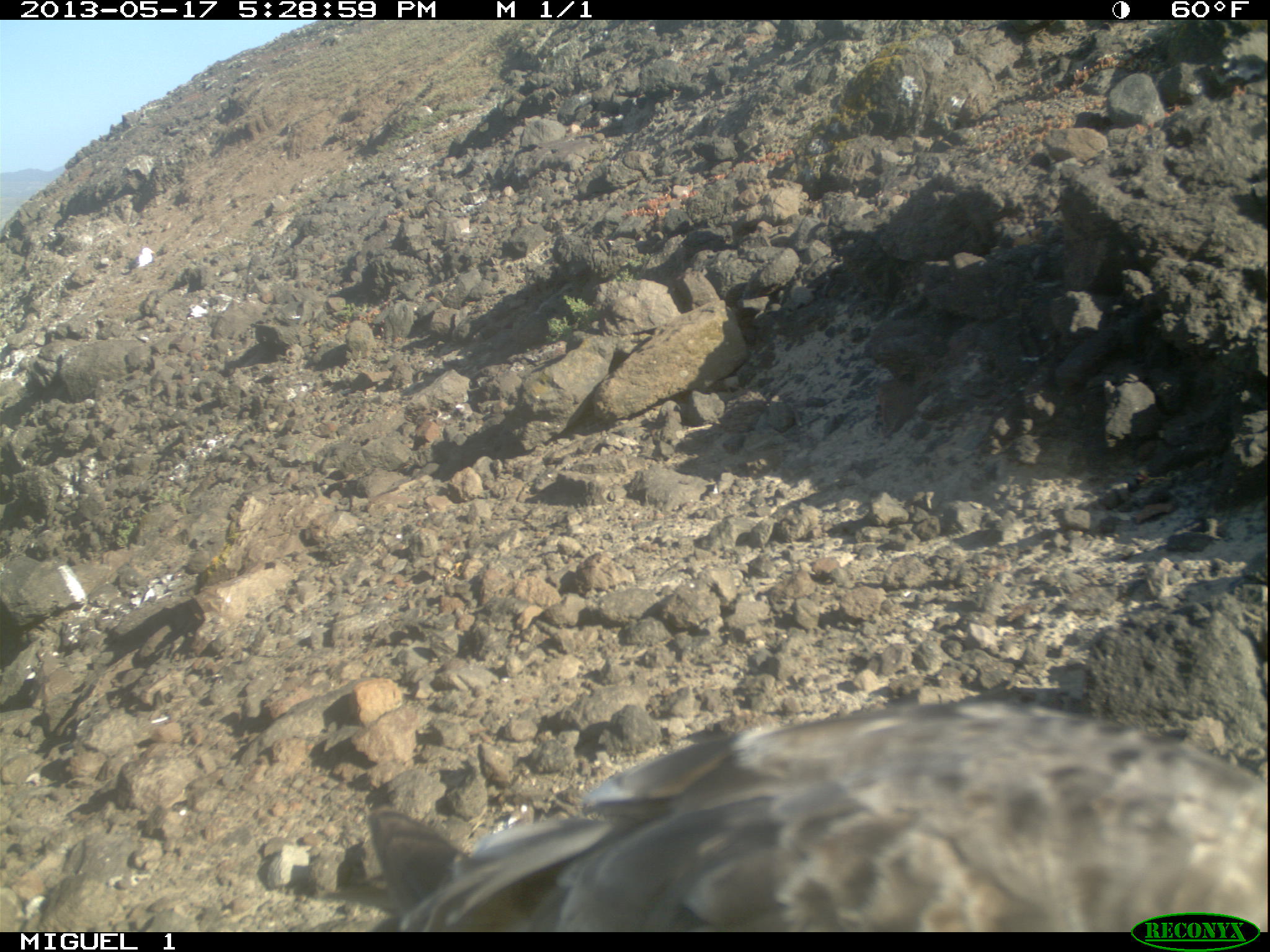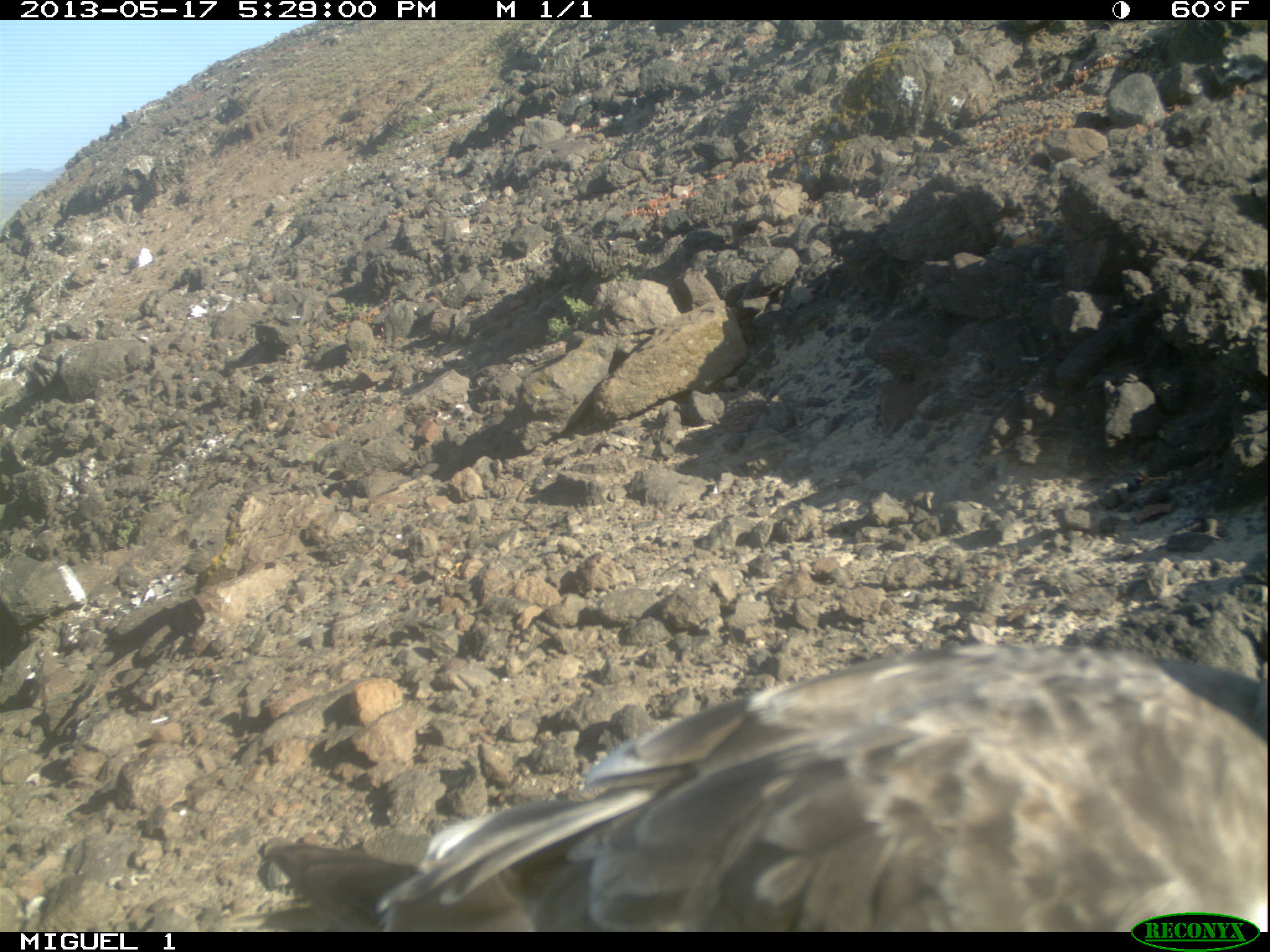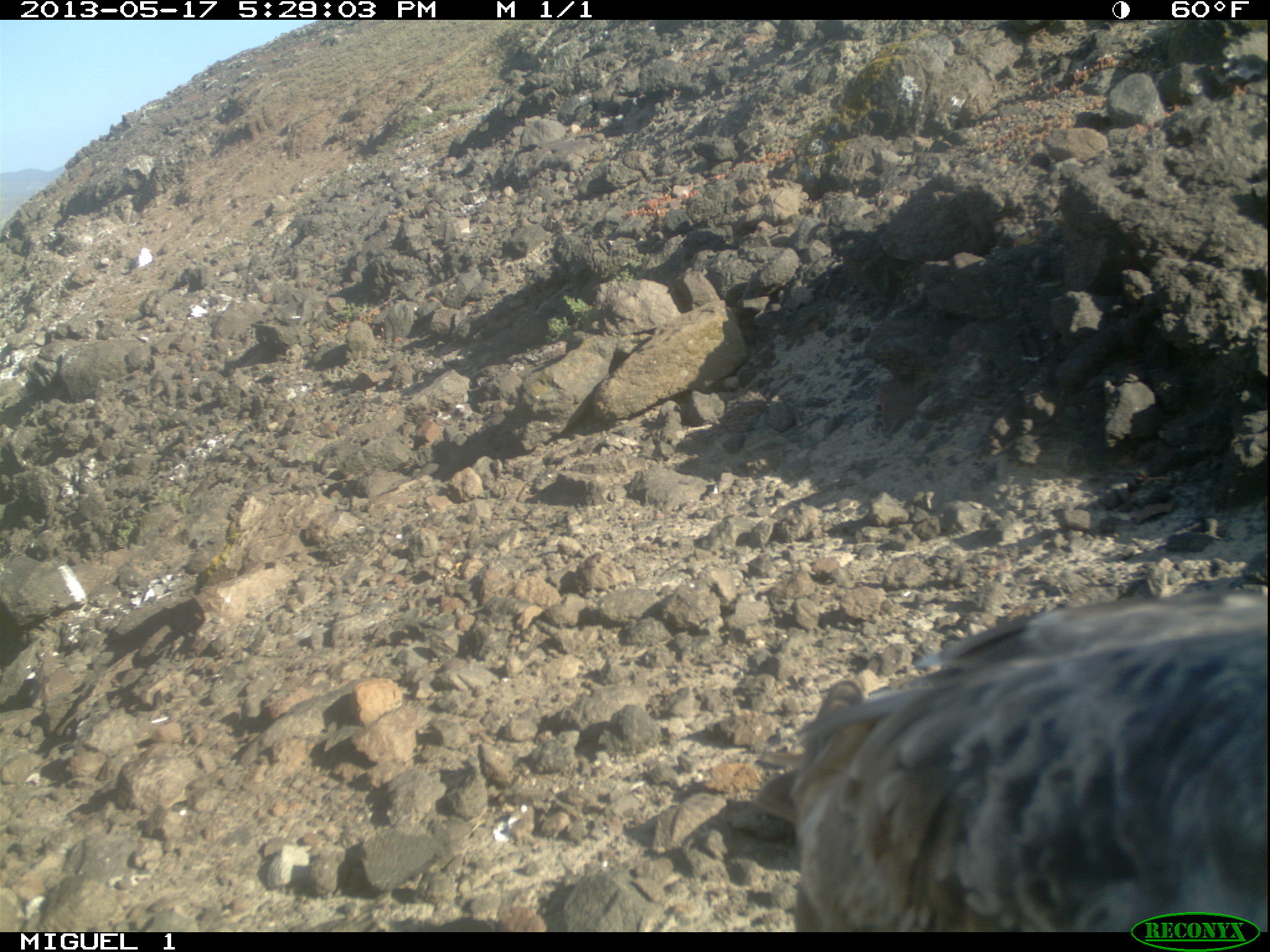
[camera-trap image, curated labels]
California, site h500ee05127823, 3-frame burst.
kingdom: Animalia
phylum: Chordata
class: Aves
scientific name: Aves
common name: bird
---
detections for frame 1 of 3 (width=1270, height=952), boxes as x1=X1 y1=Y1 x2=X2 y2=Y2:
bird: x1=362 y1=698 x2=1269 y2=929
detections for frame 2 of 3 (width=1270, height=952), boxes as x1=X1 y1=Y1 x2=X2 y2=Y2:
bird: x1=254 y1=639 x2=1269 y2=930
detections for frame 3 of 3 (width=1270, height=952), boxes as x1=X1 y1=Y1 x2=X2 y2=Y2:
bird: x1=753 y1=591 x2=1267 y2=932